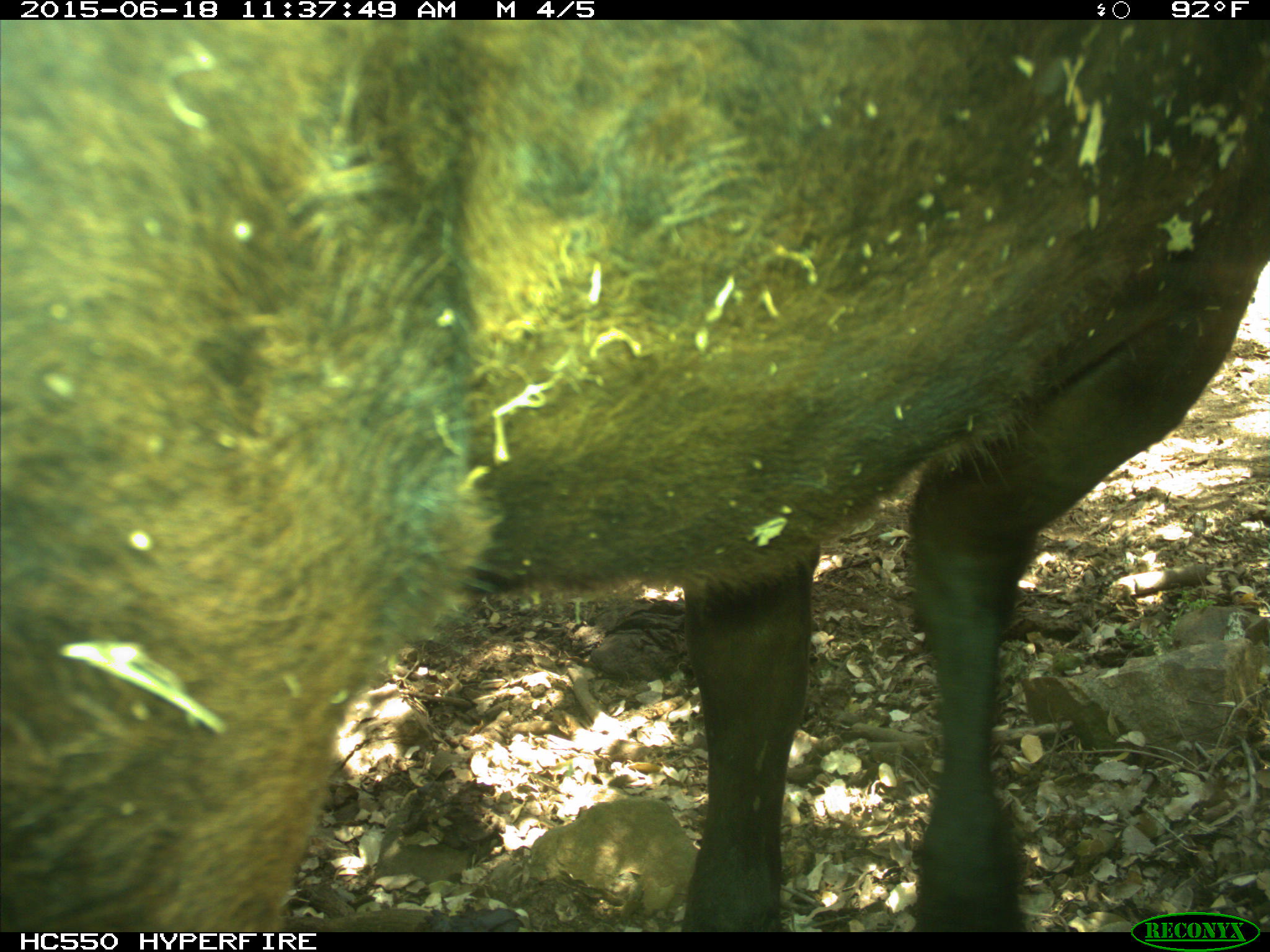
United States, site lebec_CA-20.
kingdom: Animalia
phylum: Chordata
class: Mammalia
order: Artiodactyla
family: Bovidae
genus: Bos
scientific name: Bos taurus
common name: domestic cow